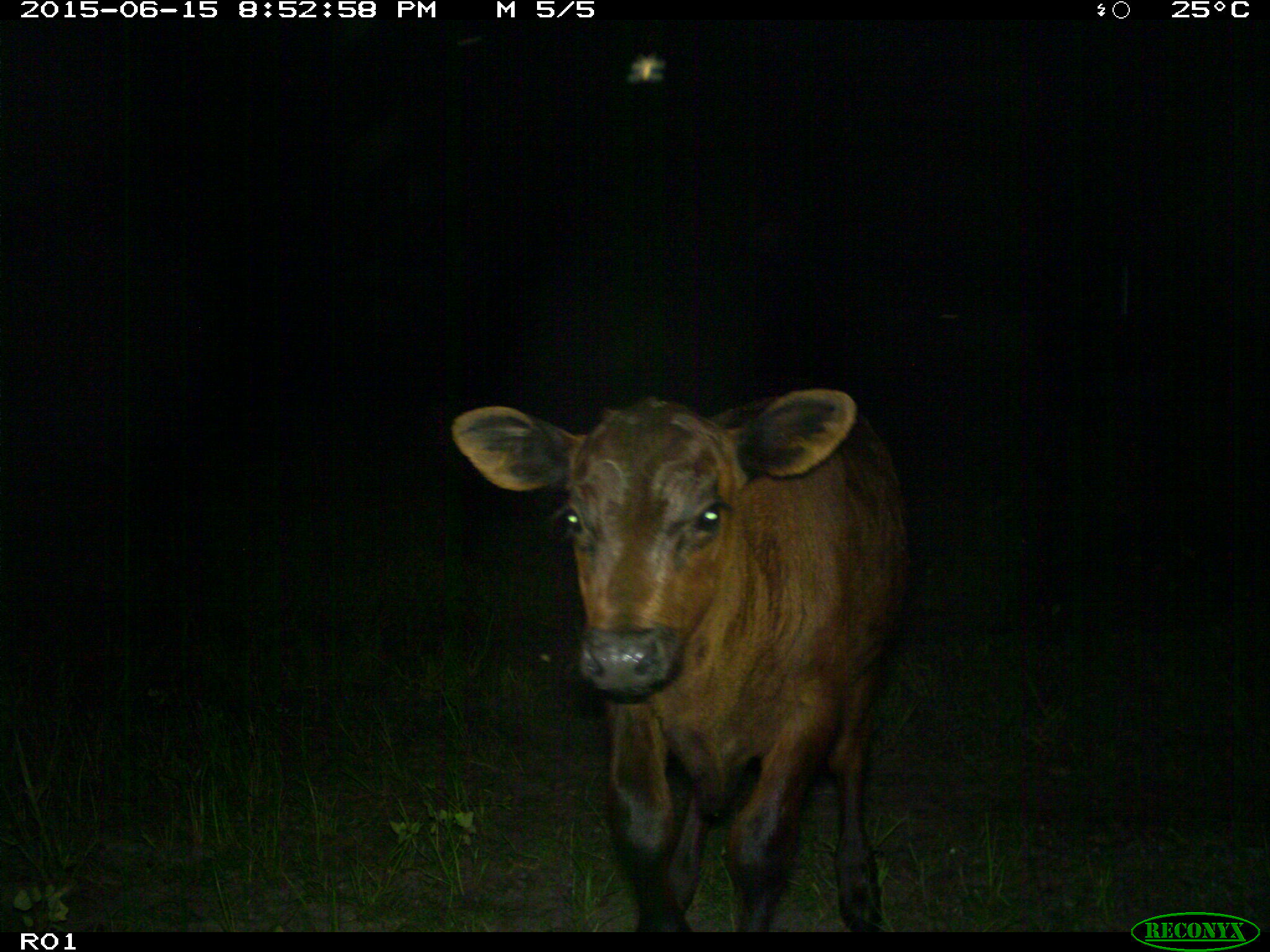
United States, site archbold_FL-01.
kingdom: Animalia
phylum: Chordata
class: Mammalia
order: Artiodactyla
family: Bovidae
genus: Bos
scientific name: Bos taurus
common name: domestic cow